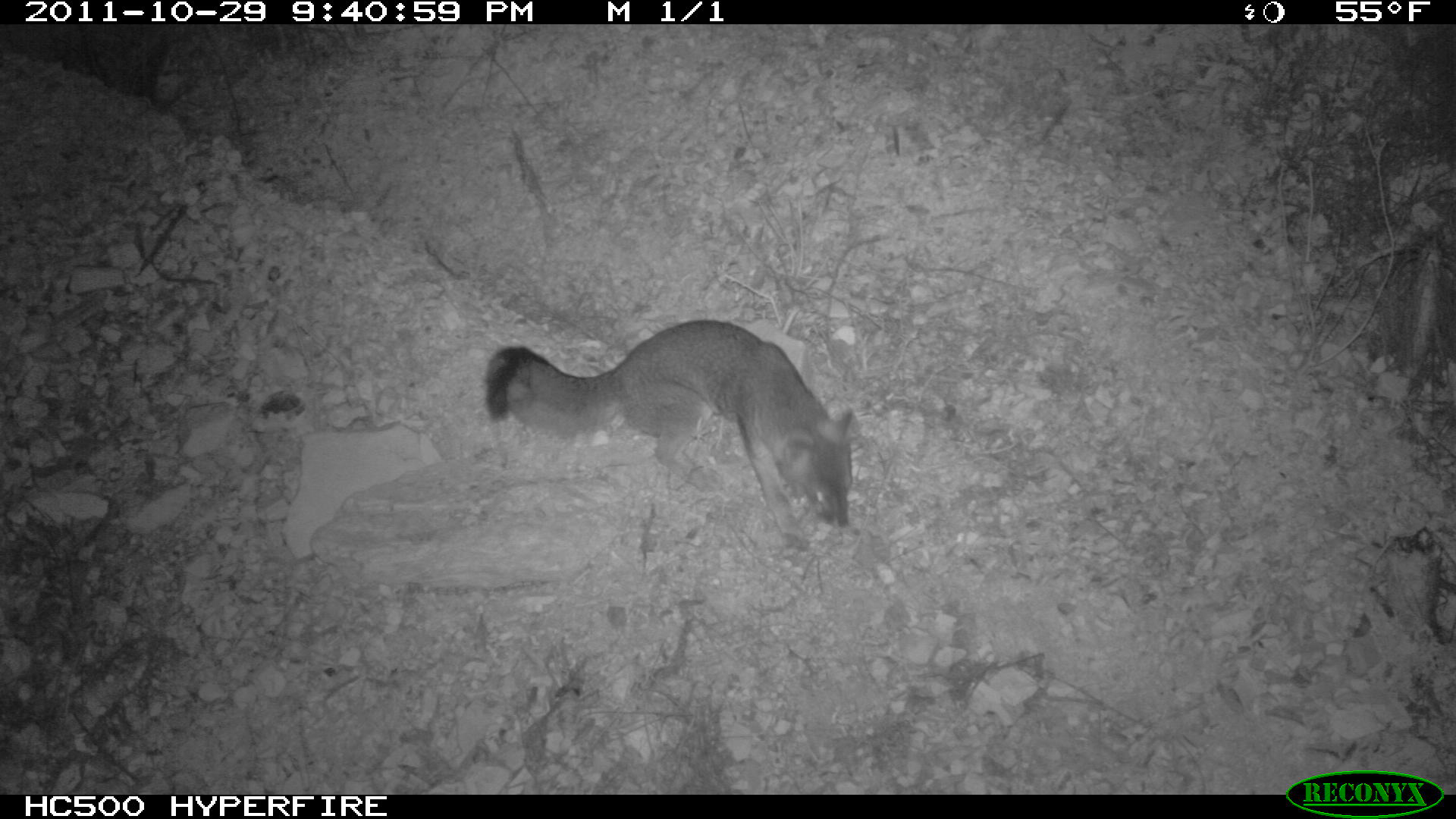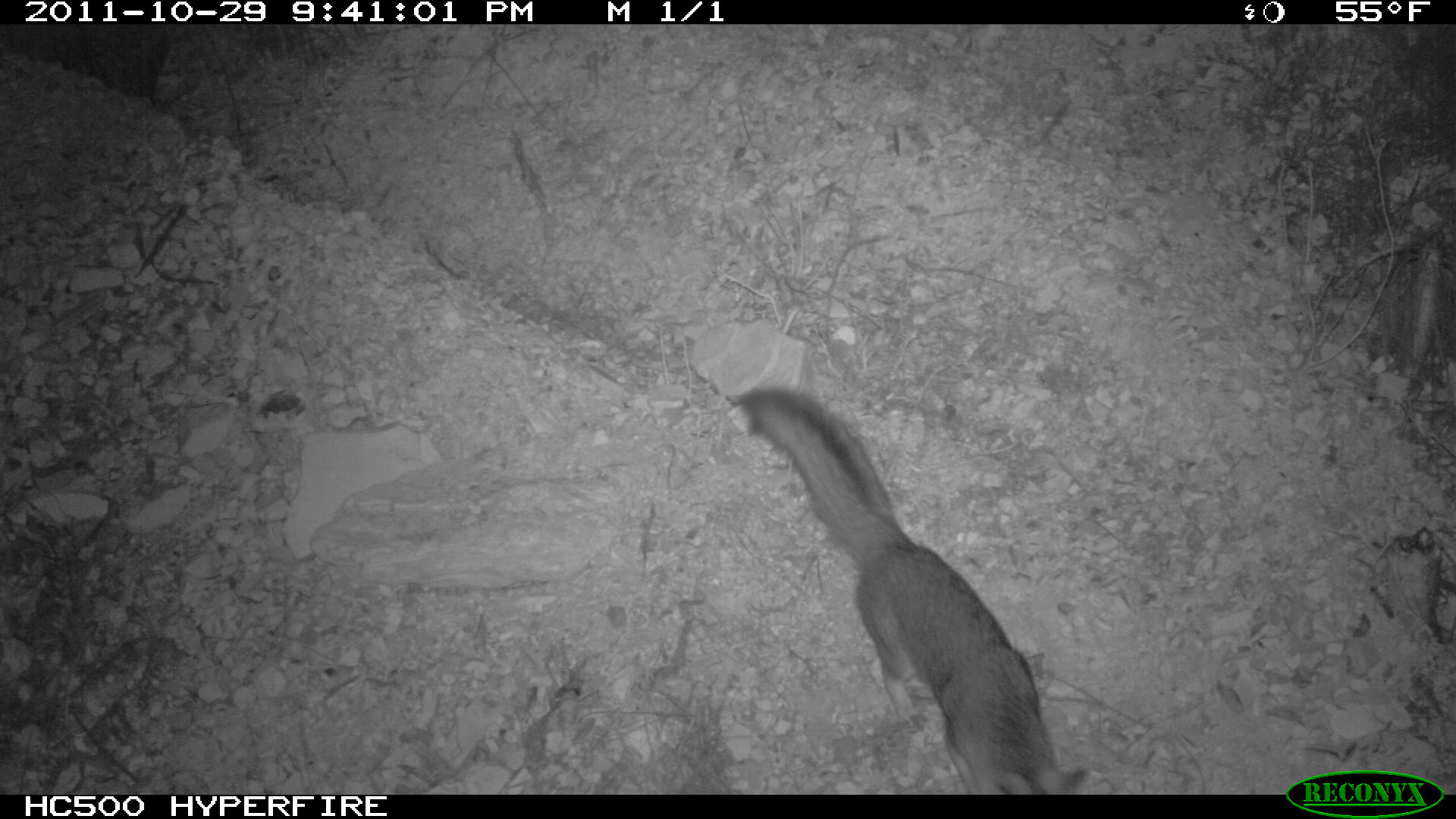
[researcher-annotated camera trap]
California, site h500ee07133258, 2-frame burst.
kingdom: Animalia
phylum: Chordata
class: Mammalia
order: Carnivora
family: Canidae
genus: Urocyon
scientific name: Urocyon littoralis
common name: island fox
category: fox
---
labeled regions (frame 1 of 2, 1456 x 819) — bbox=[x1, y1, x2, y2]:
fox: bbox=[483, 318, 852, 552]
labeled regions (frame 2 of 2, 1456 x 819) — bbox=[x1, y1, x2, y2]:
fox: bbox=[738, 388, 1086, 794]